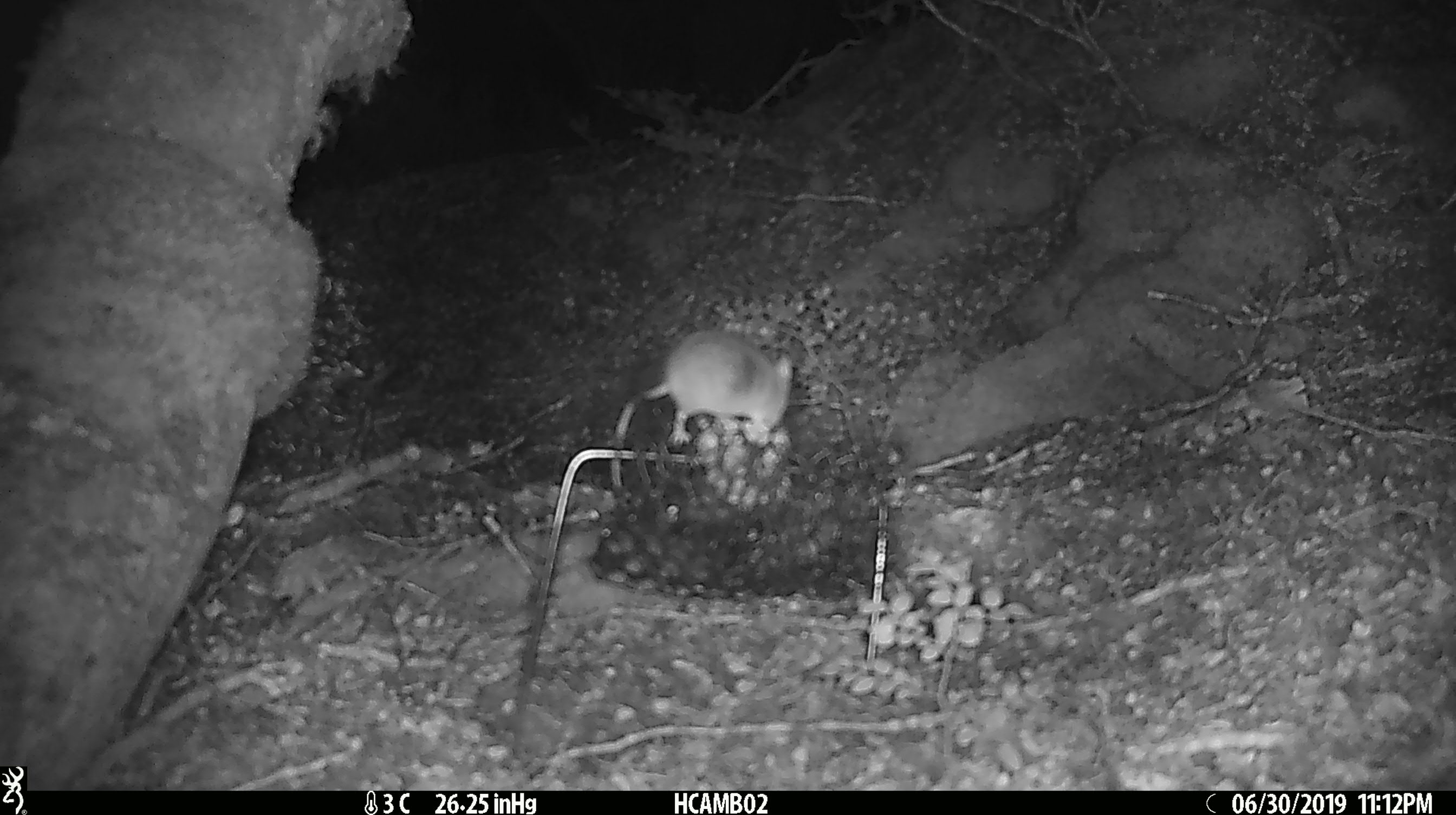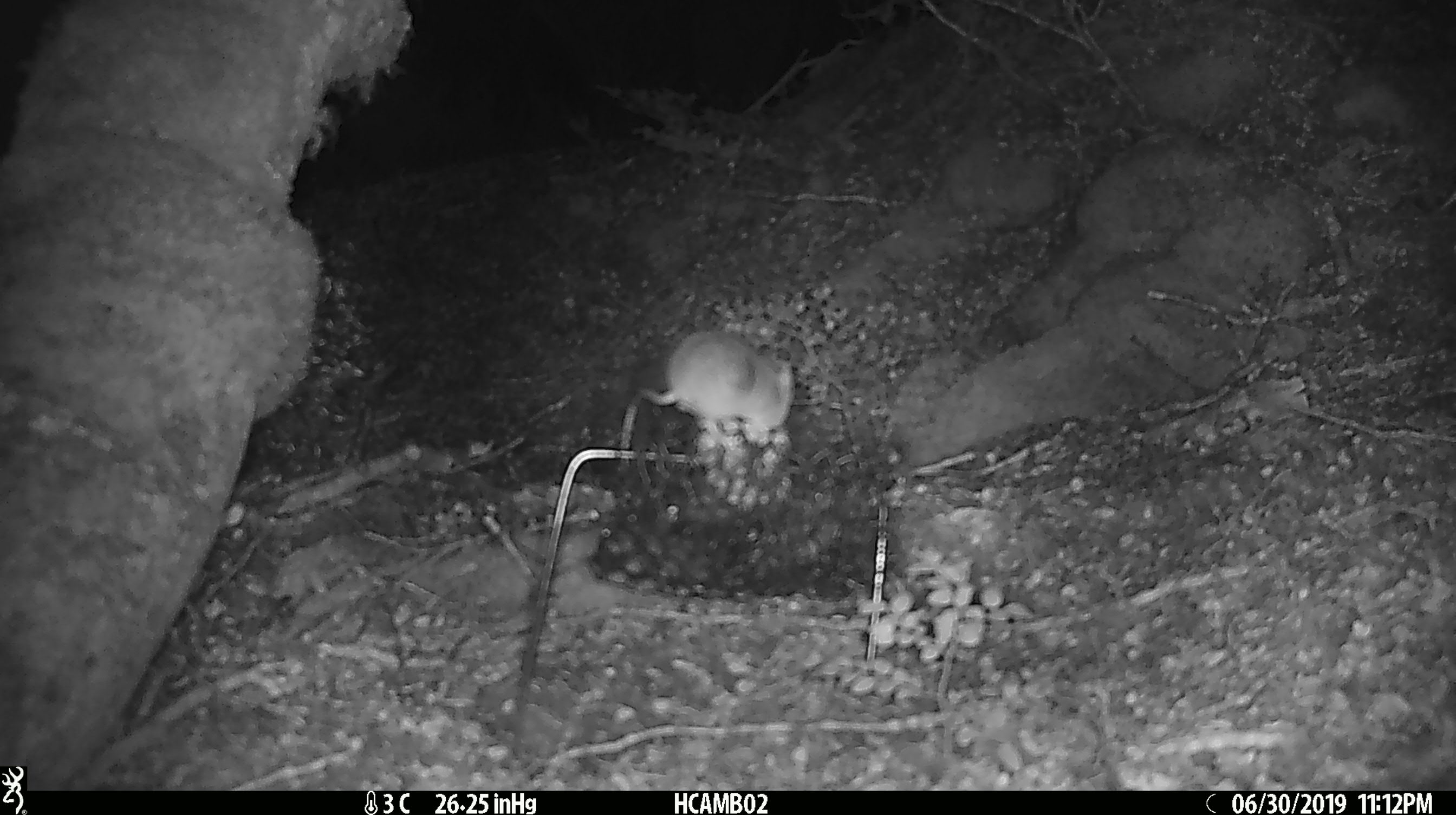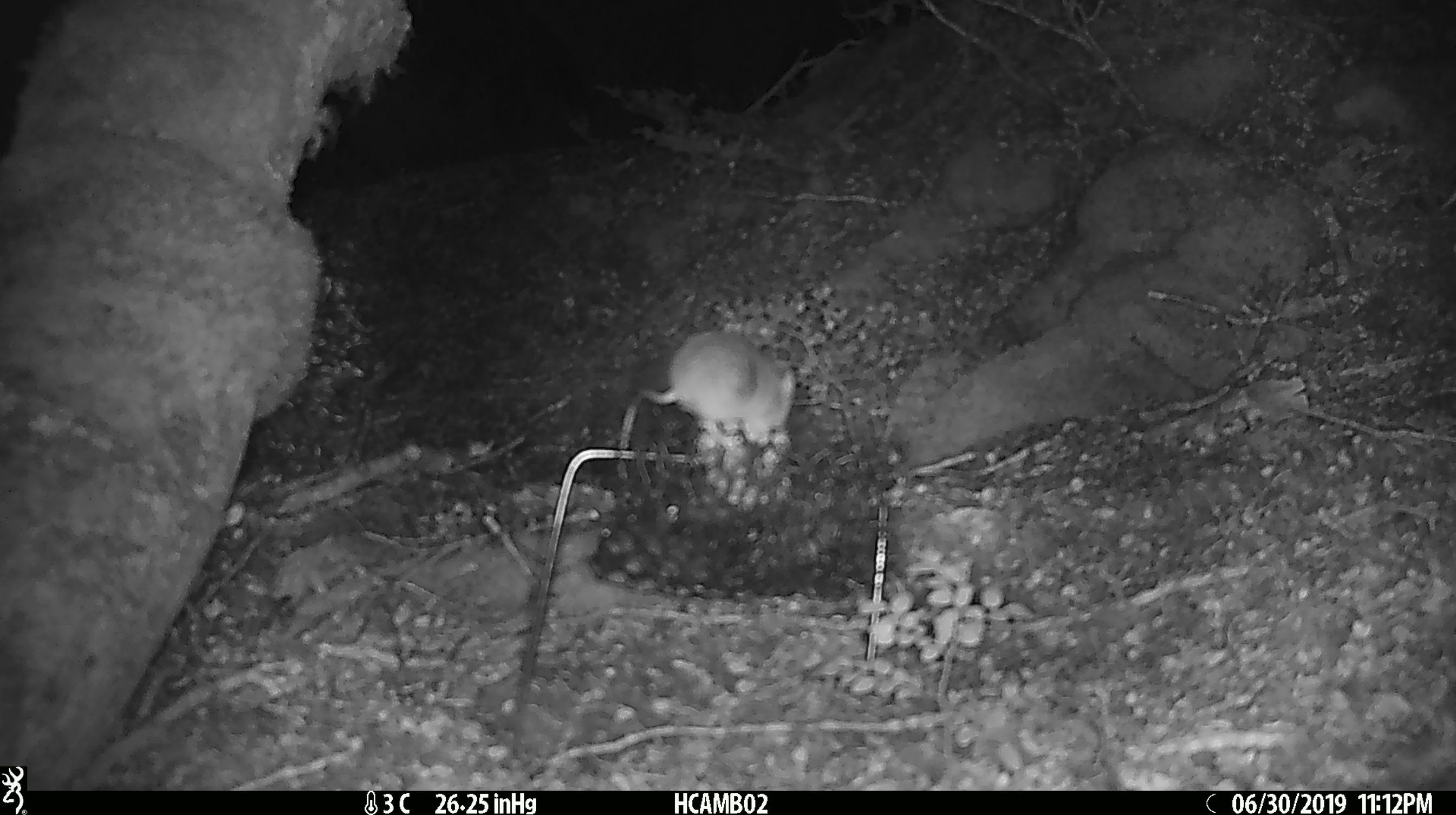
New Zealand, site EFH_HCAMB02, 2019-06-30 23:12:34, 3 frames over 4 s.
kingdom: Animalia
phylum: Chordata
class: Mammalia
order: Rodentia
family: Muridae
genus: Mus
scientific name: Mus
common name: mouse